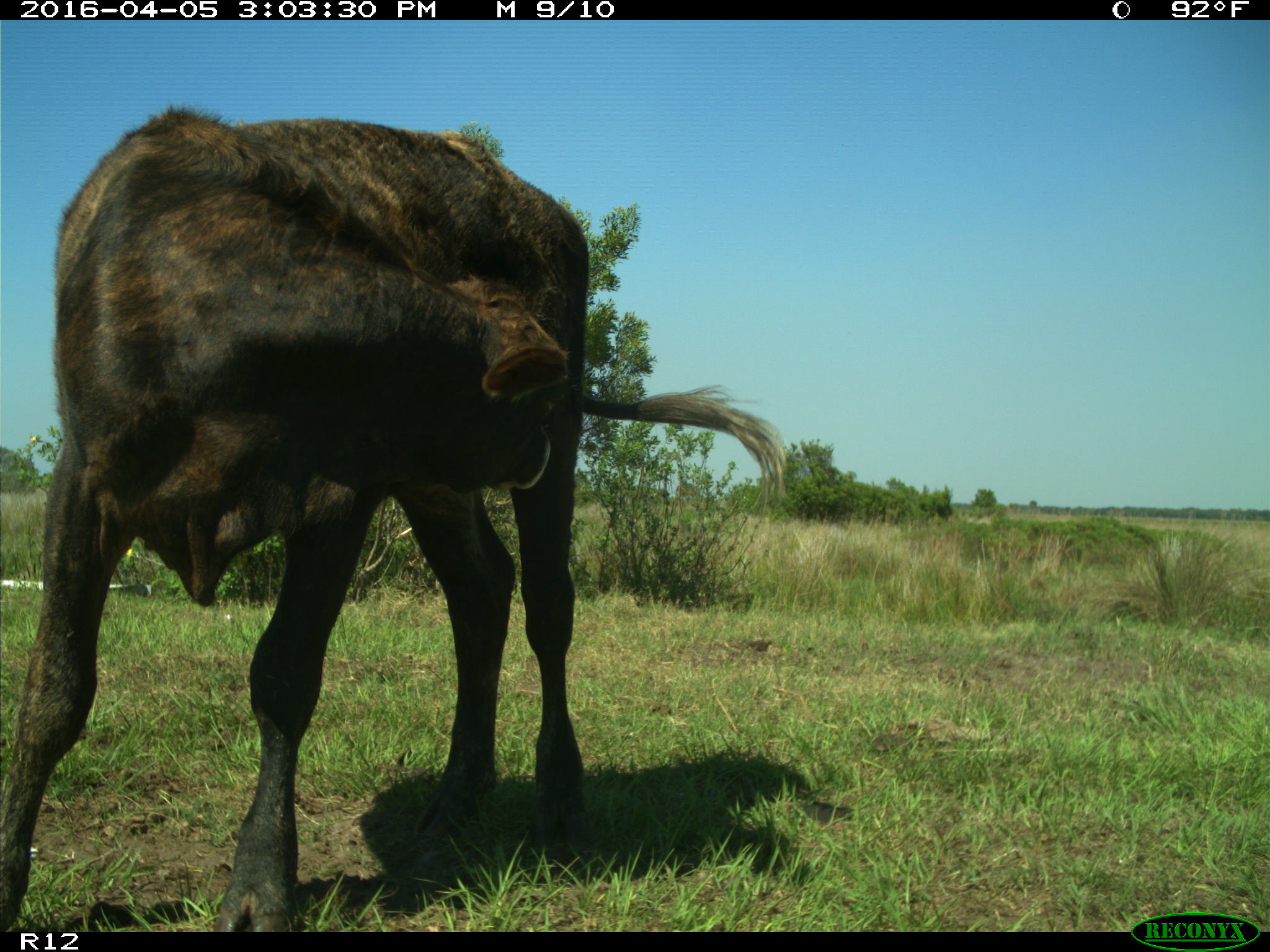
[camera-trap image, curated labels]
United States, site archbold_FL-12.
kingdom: Animalia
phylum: Chordata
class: Mammalia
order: Artiodactyla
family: Bovidae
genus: Bos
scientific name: Bos taurus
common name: domestic cow